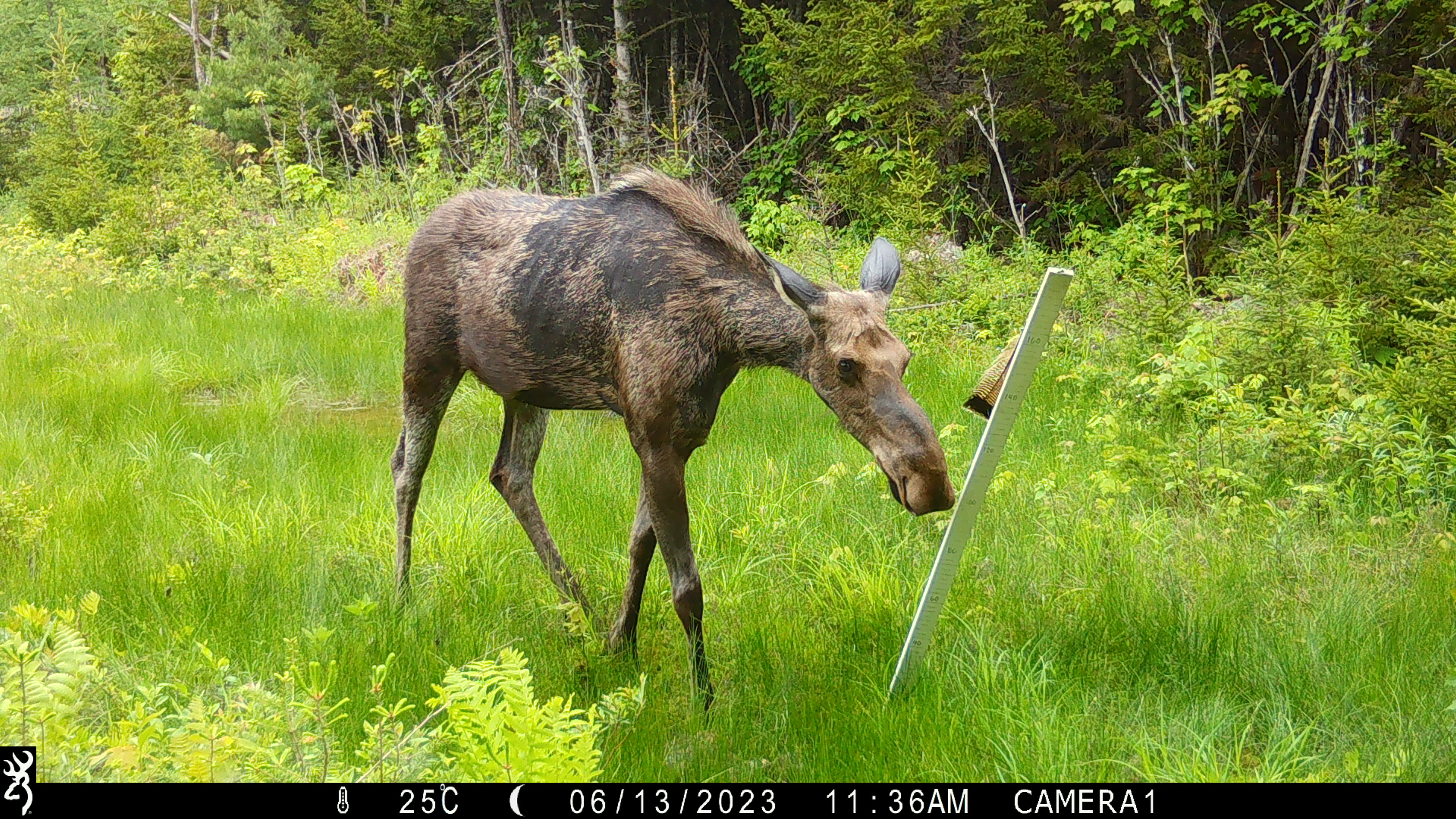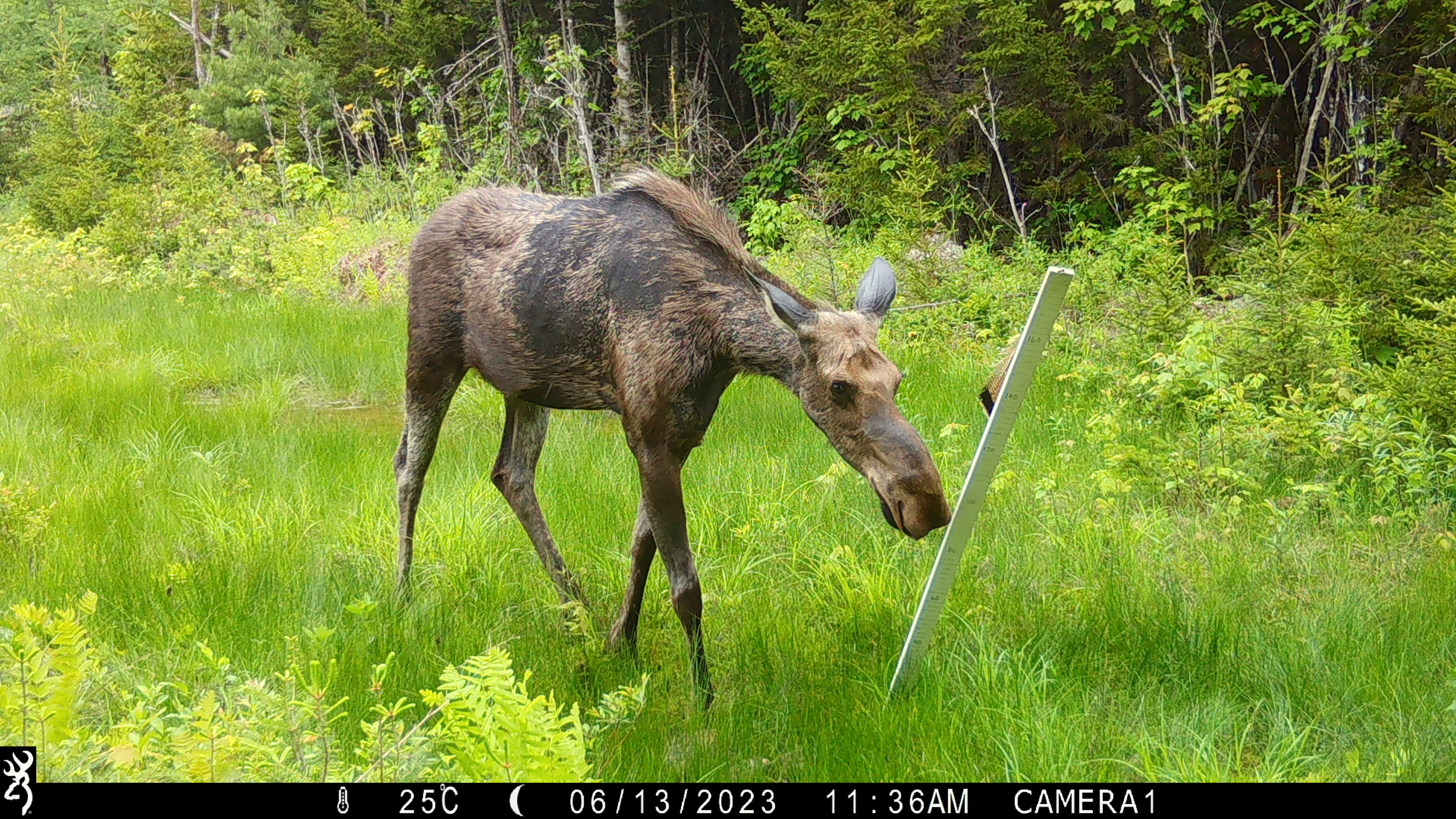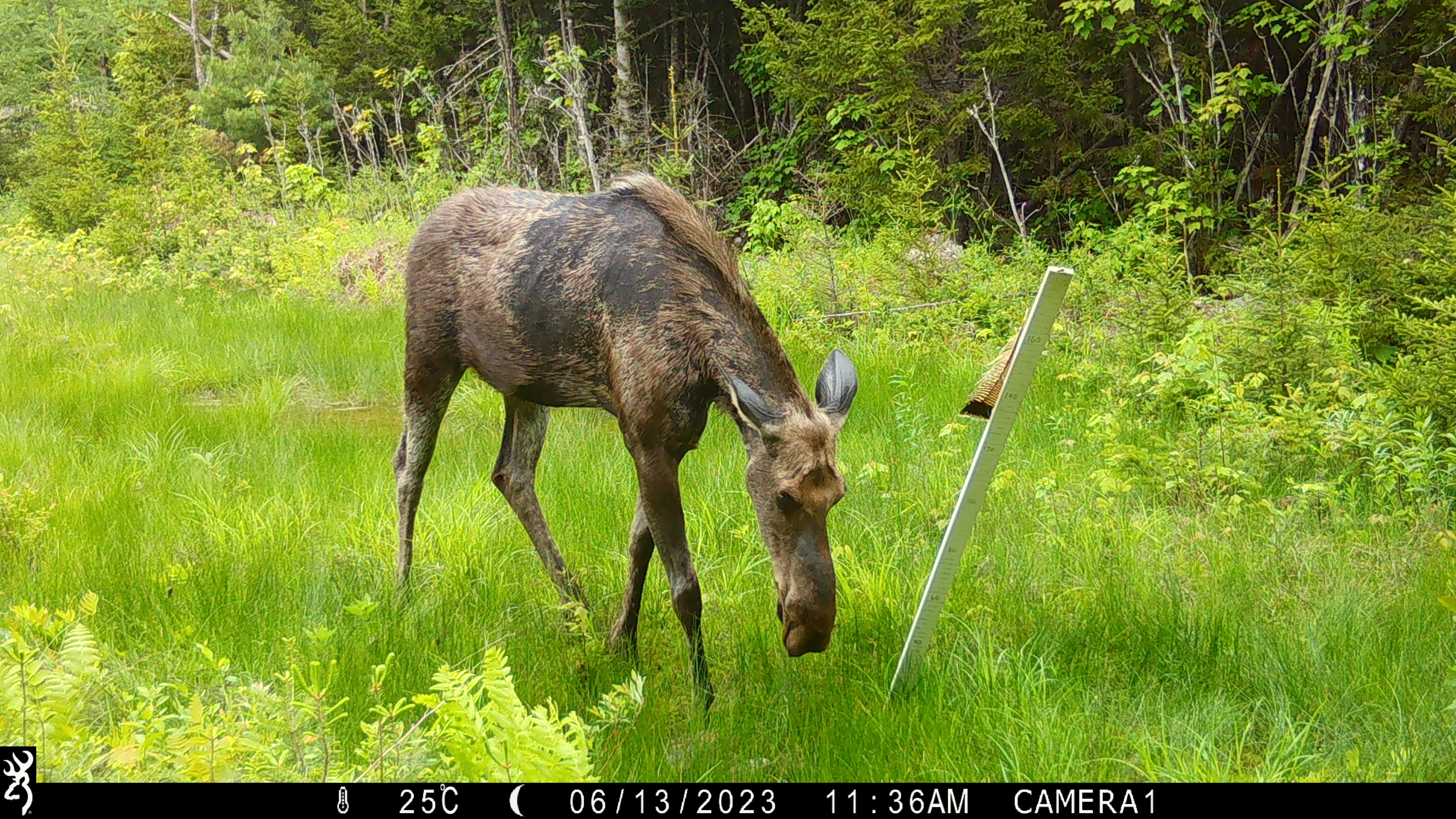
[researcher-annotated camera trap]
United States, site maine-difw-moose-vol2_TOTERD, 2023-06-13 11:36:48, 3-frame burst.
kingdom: Animalia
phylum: Chordata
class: Mammalia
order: Artiodactyla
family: Cervidae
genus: Alces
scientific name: Alces alces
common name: moose